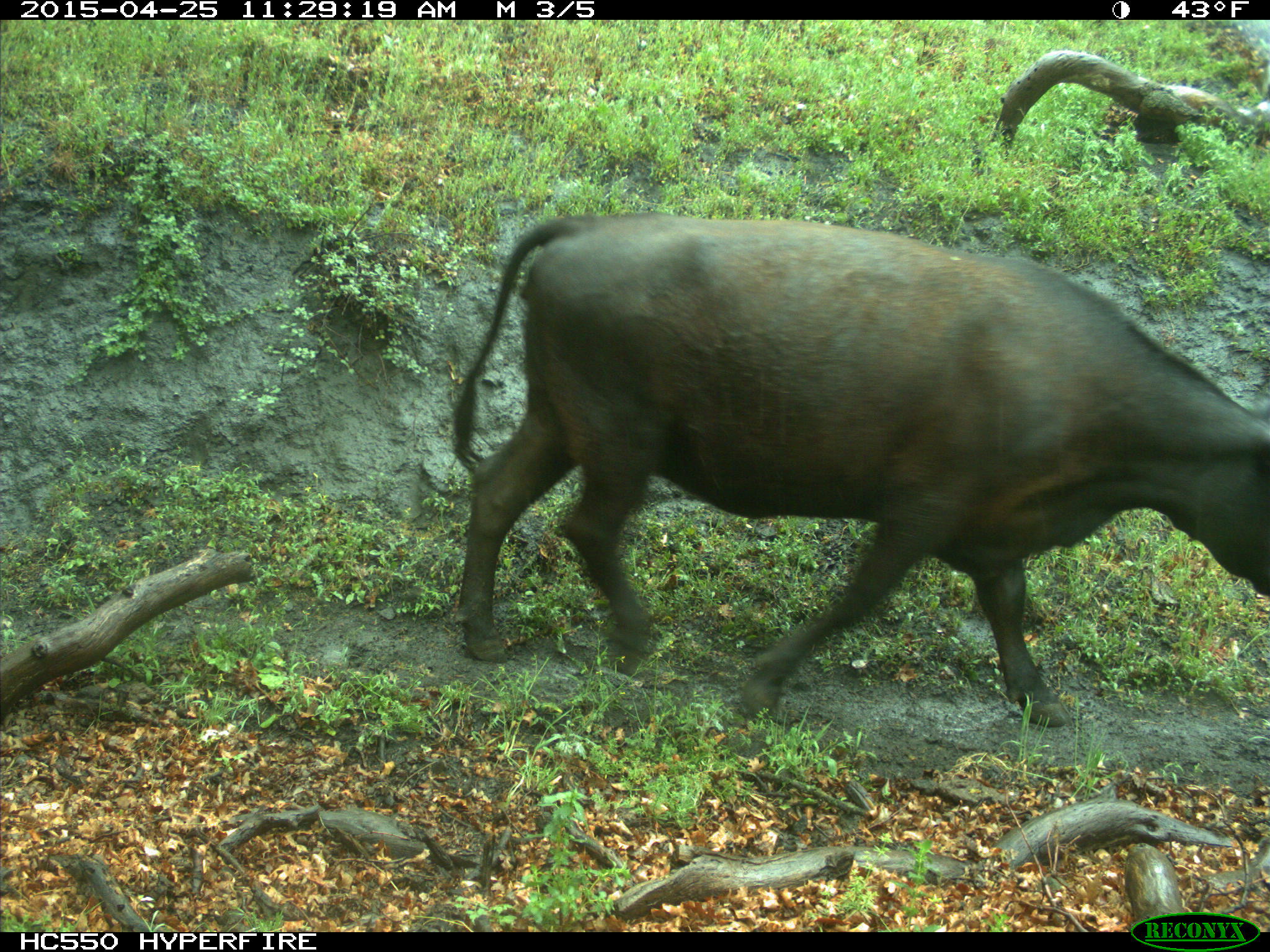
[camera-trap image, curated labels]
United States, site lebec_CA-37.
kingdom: Animalia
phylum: Chordata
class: Mammalia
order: Artiodactyla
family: Bovidae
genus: Bos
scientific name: Bos taurus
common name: domestic cow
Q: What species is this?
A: Bos taurus (domestic cow).